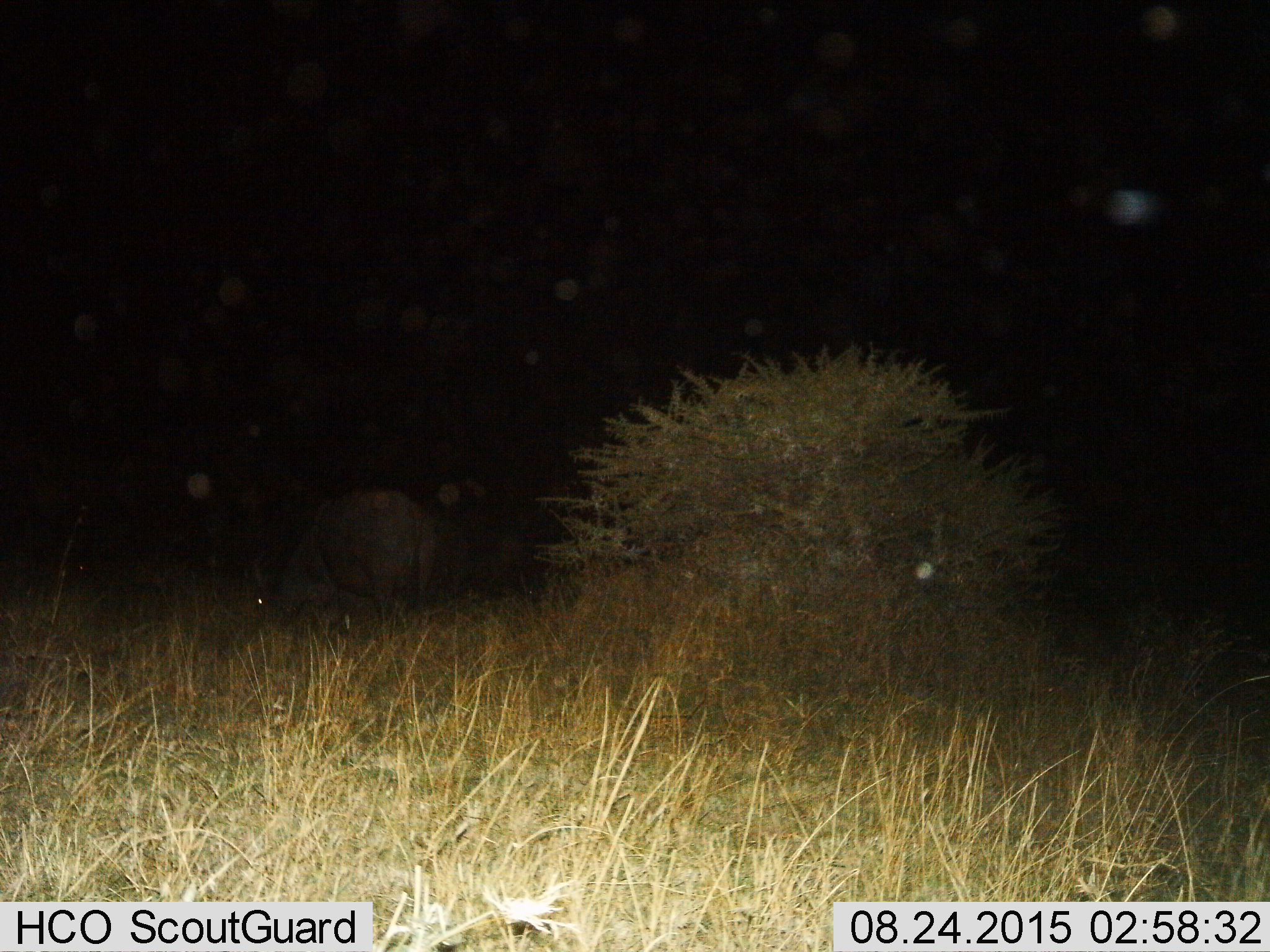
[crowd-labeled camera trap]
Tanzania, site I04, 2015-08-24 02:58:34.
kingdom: Animalia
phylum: Chordata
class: Mammalia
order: Artiodactyla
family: Bovidae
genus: Syncerus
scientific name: Syncerus caffer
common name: cape buffalo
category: buffalo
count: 1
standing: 43%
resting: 0%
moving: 14%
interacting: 0%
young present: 0%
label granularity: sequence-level